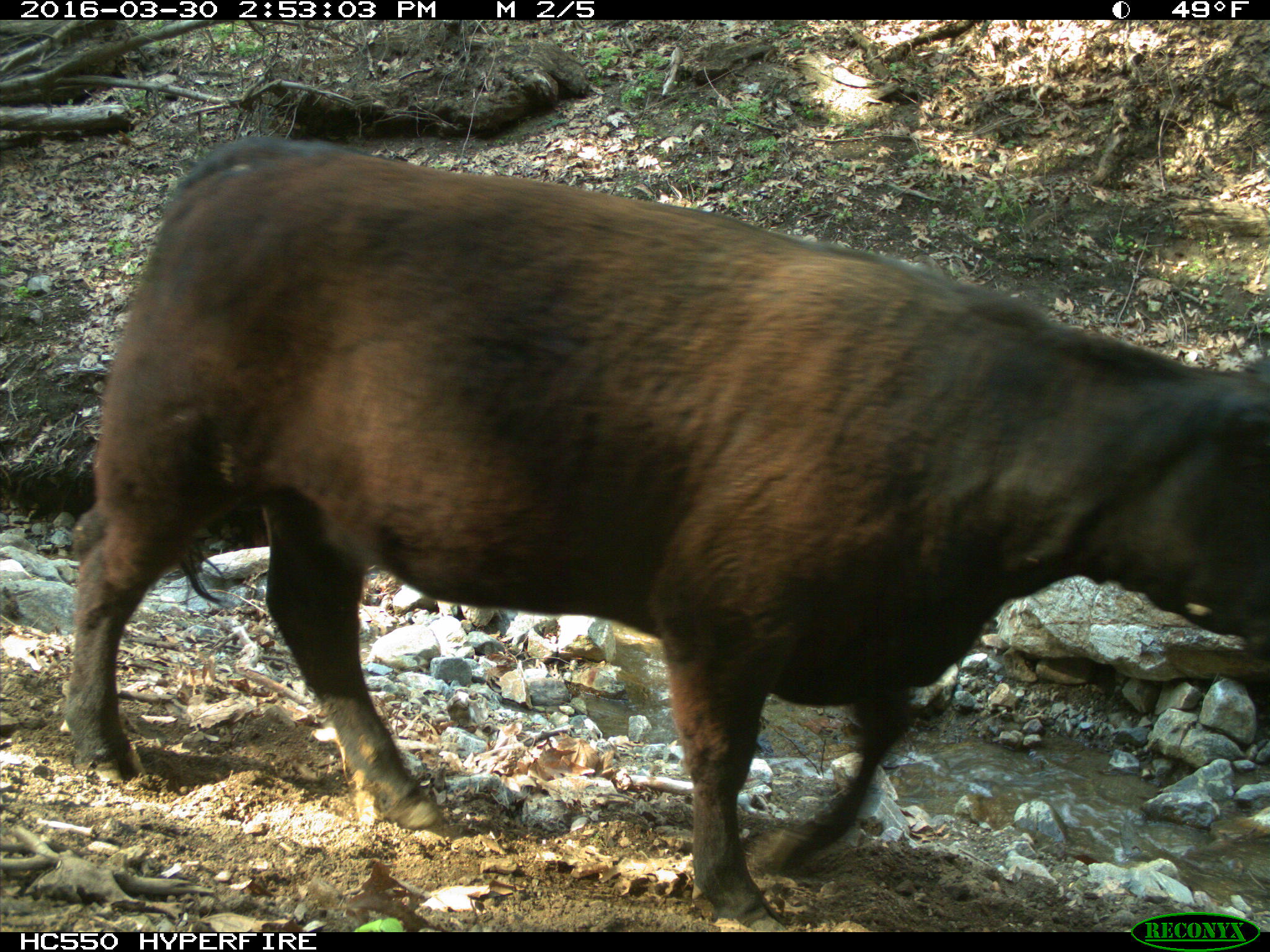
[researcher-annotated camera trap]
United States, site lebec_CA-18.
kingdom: Animalia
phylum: Chordata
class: Mammalia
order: Artiodactyla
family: Bovidae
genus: Bos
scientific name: Bos taurus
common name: domestic cow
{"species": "Bos taurus (domestic cow)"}